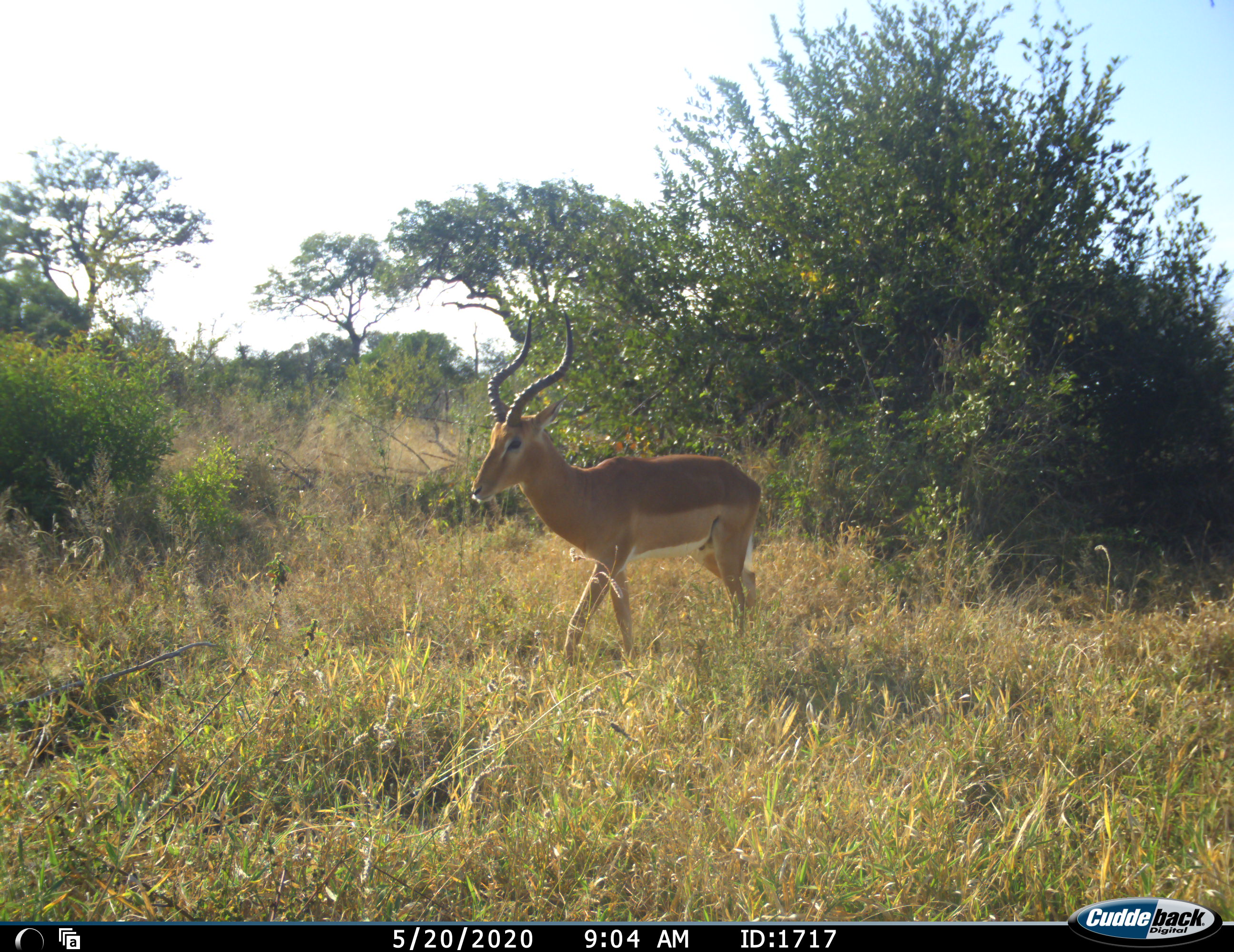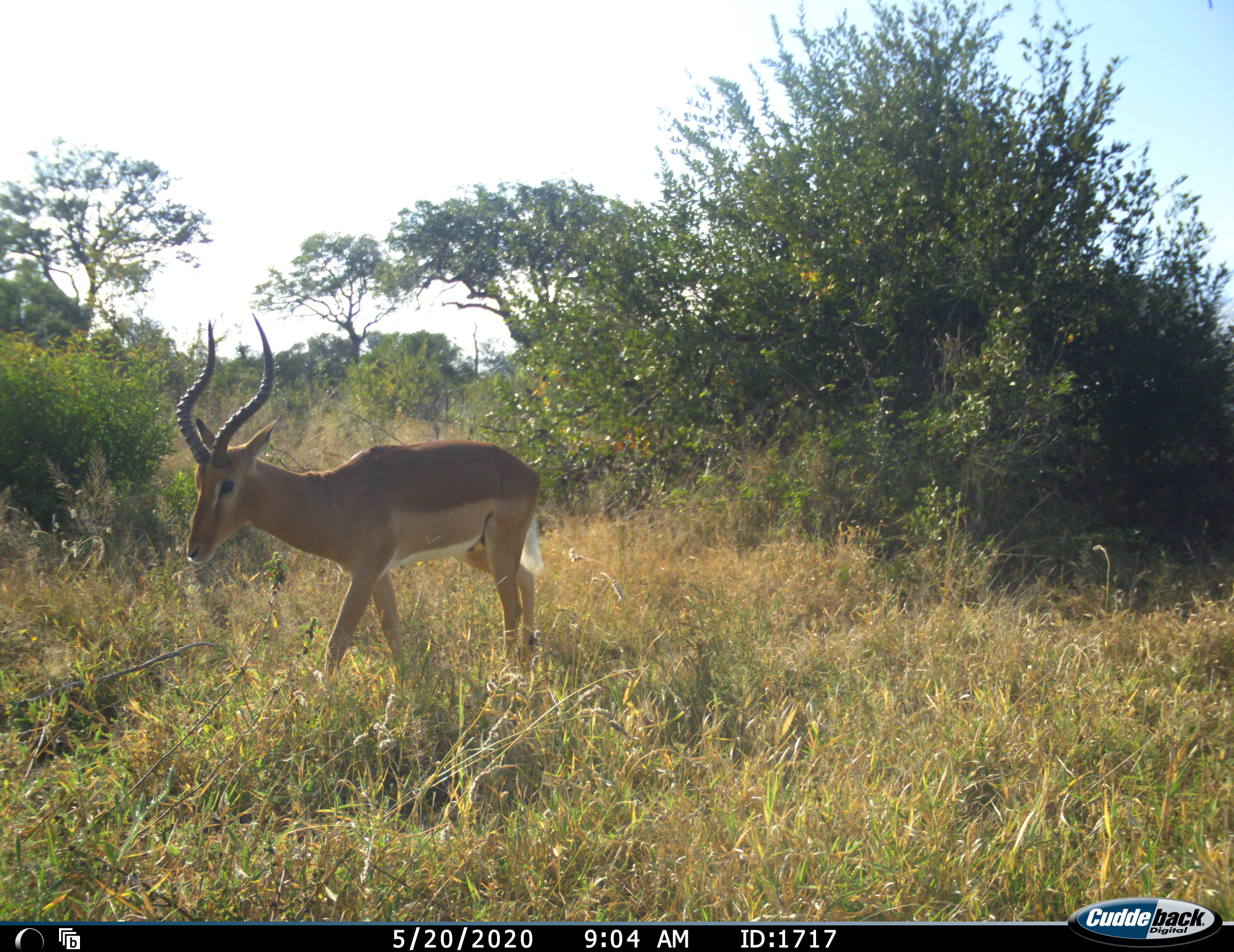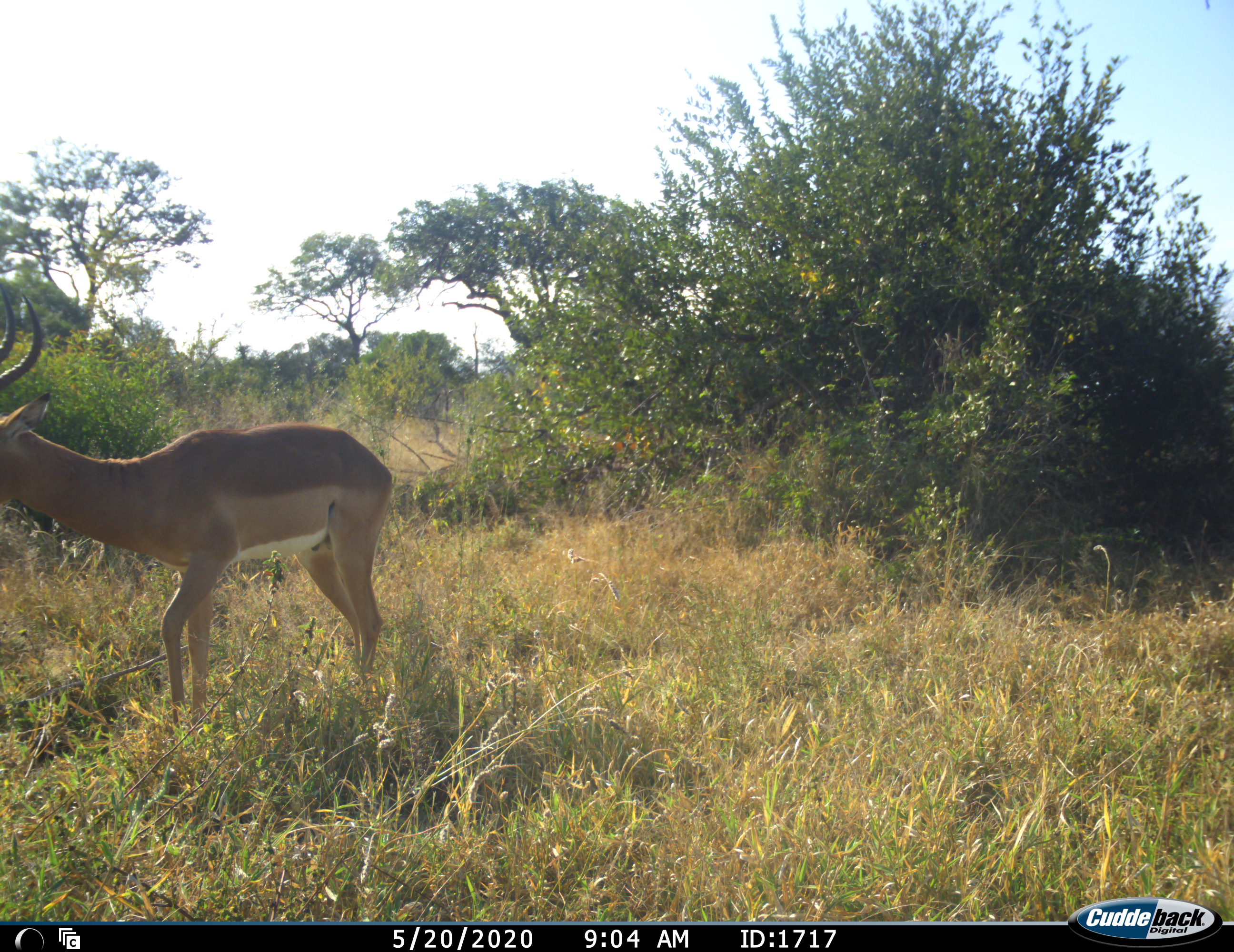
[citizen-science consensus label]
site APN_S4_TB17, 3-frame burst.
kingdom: Animalia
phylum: Chordata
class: Mammalia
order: Artiodactyla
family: Bovidae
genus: Aepyceros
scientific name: Aepyceros melampus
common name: impala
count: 1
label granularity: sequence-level